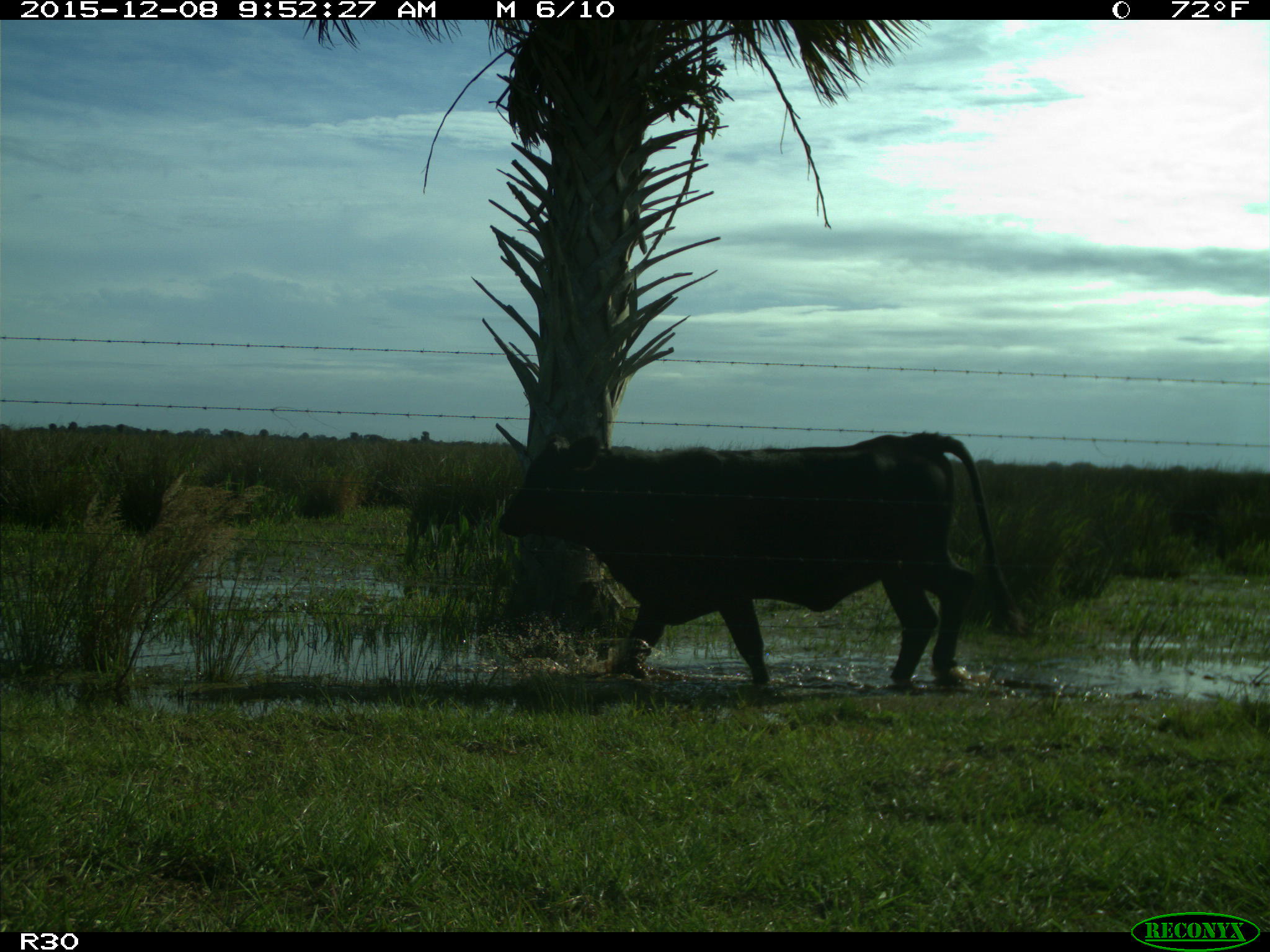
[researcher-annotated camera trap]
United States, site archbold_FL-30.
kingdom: Animalia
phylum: Chordata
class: Mammalia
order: Artiodactyla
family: Bovidae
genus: Bos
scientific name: Bos taurus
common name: domestic cow